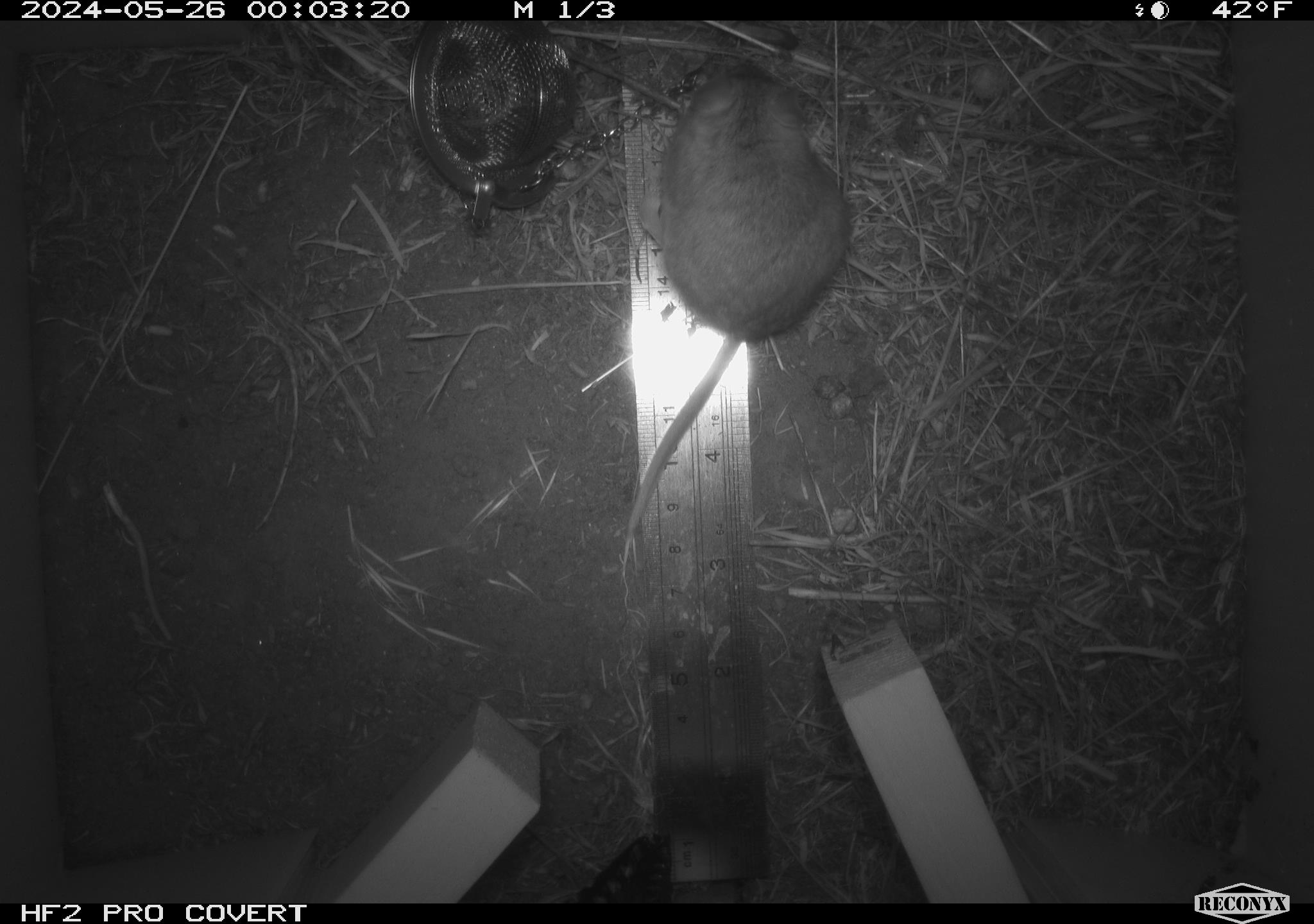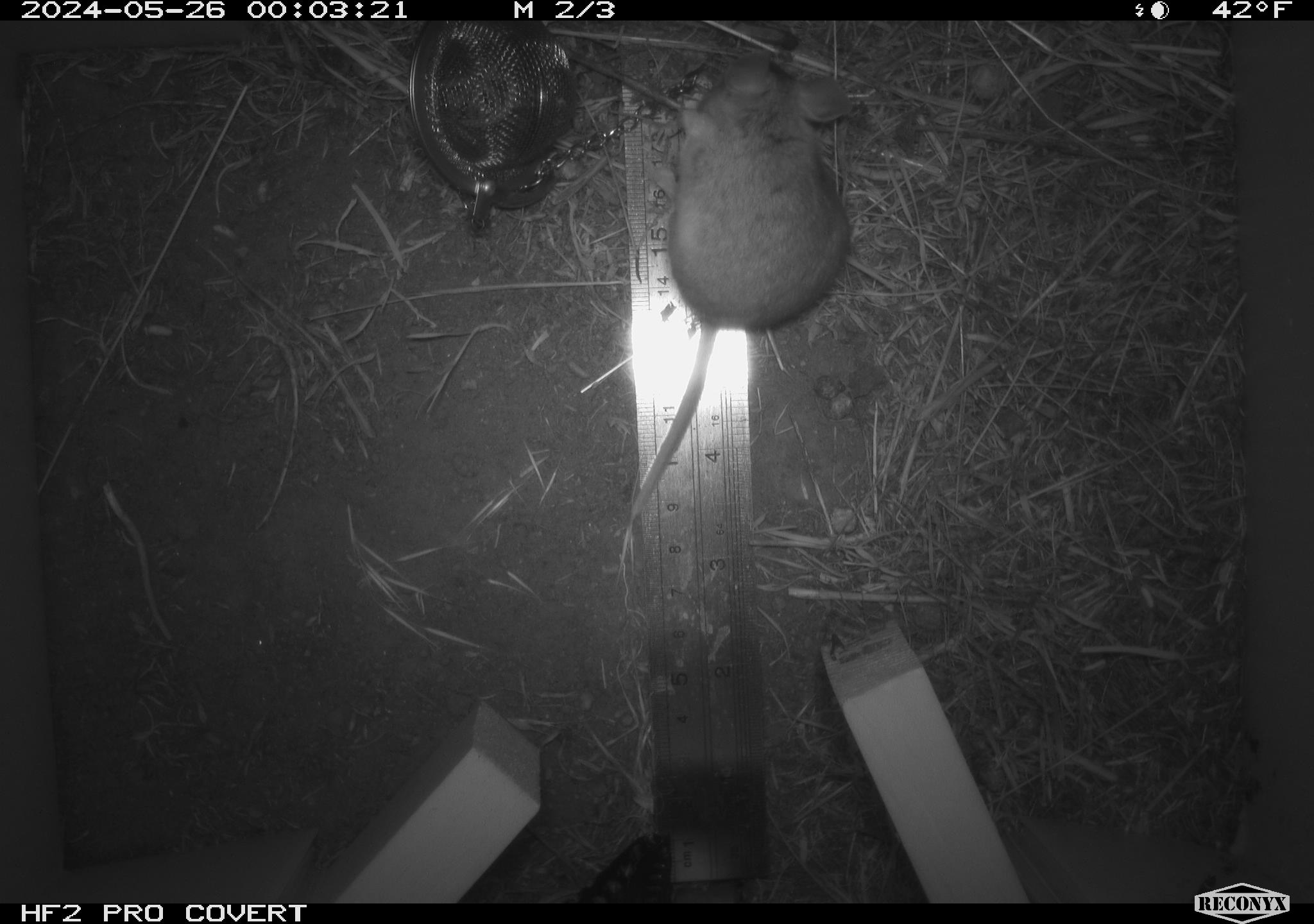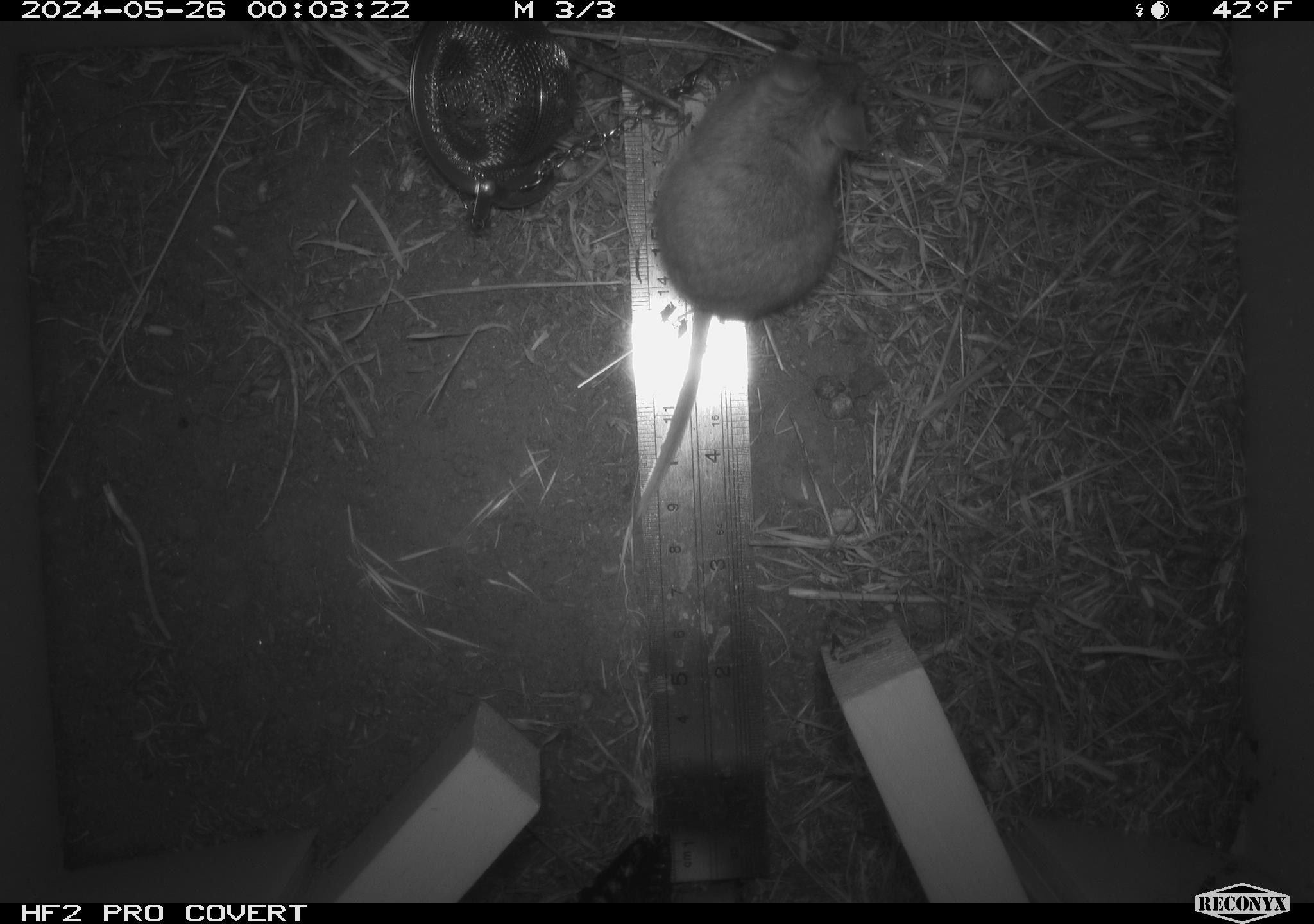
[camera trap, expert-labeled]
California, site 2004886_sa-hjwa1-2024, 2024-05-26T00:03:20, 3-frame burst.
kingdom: Animalia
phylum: Chordata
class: Mammalia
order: Rodentia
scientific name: Rodentia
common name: rodent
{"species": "rodent (Rodentia)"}